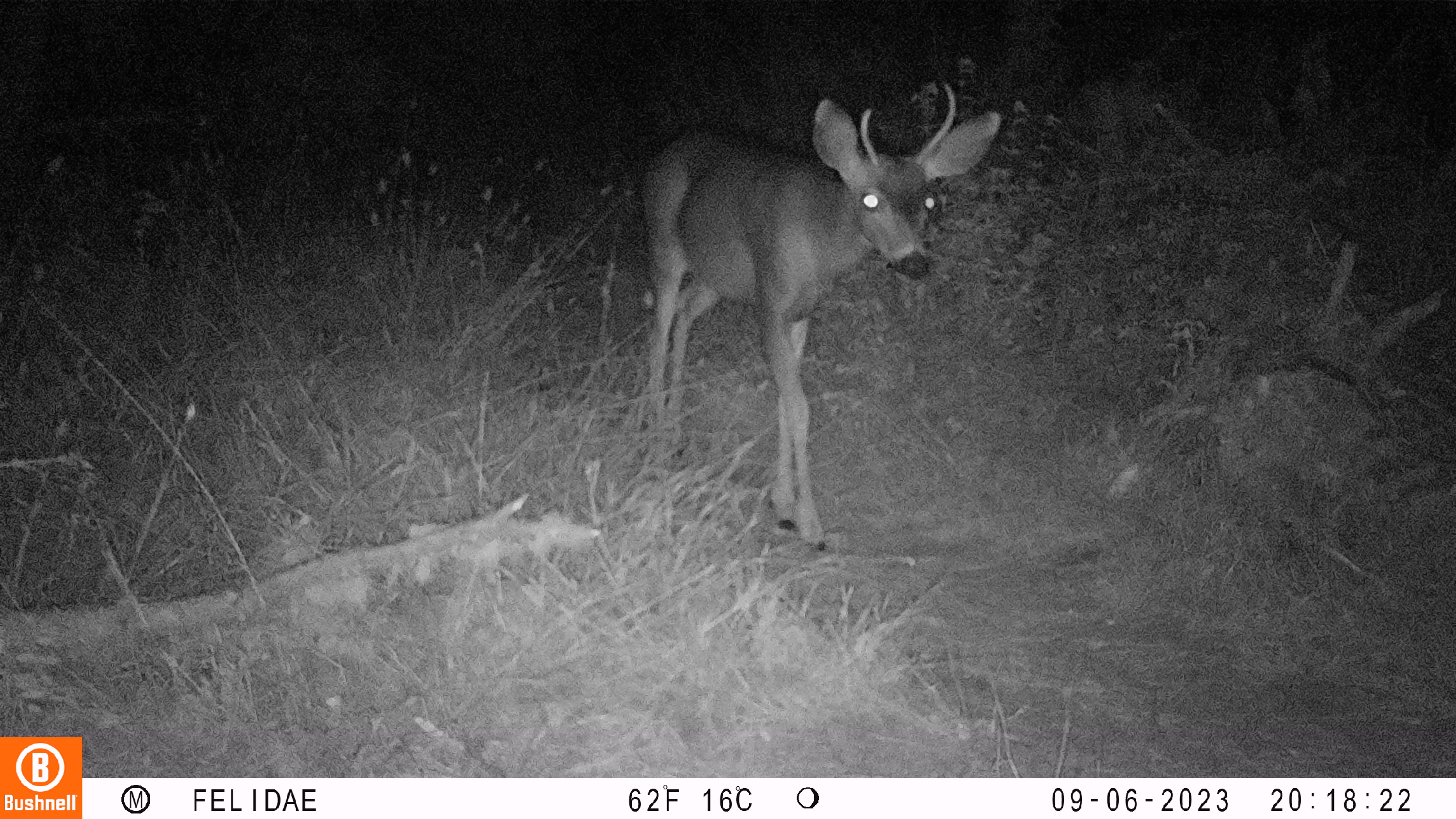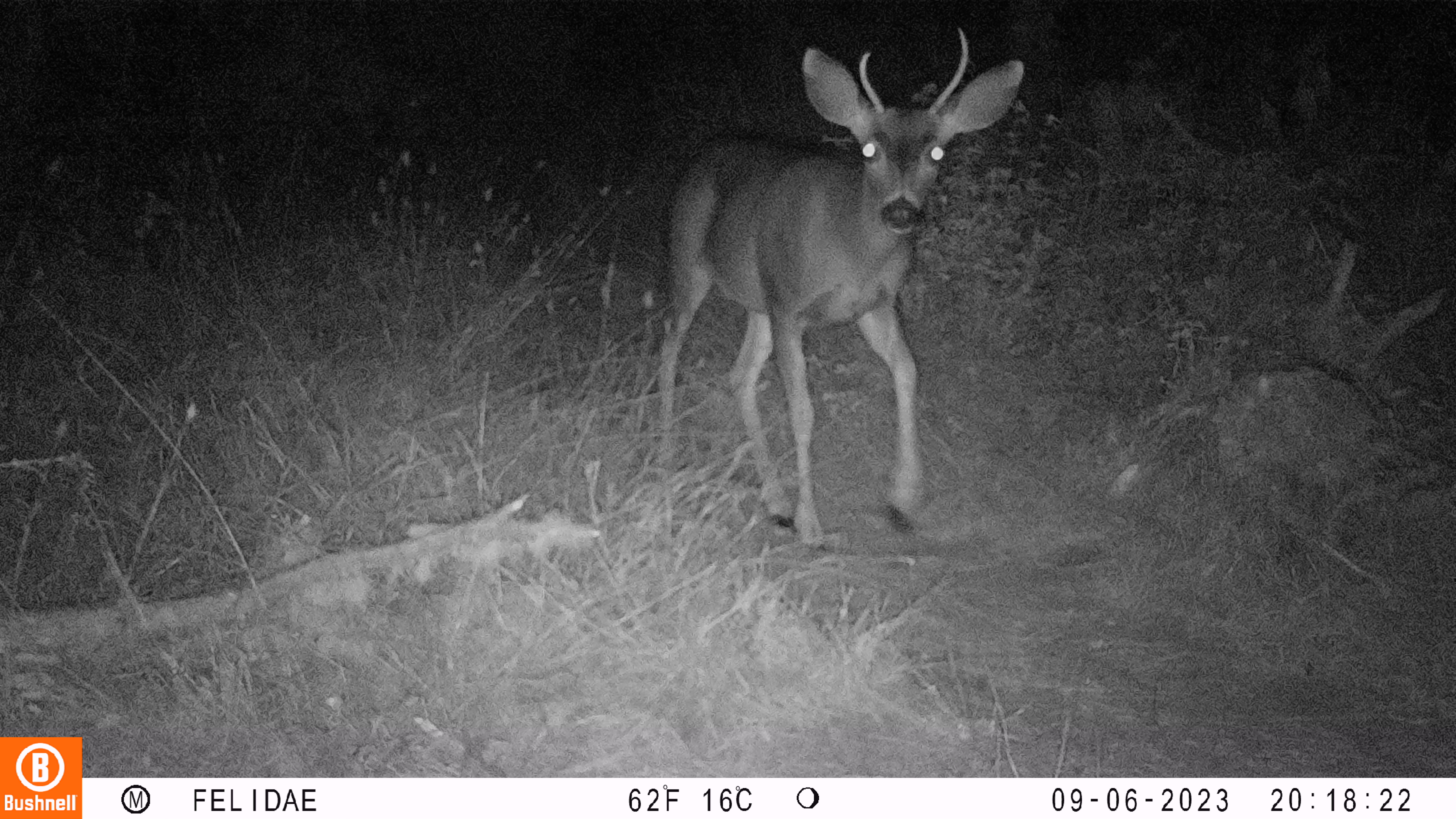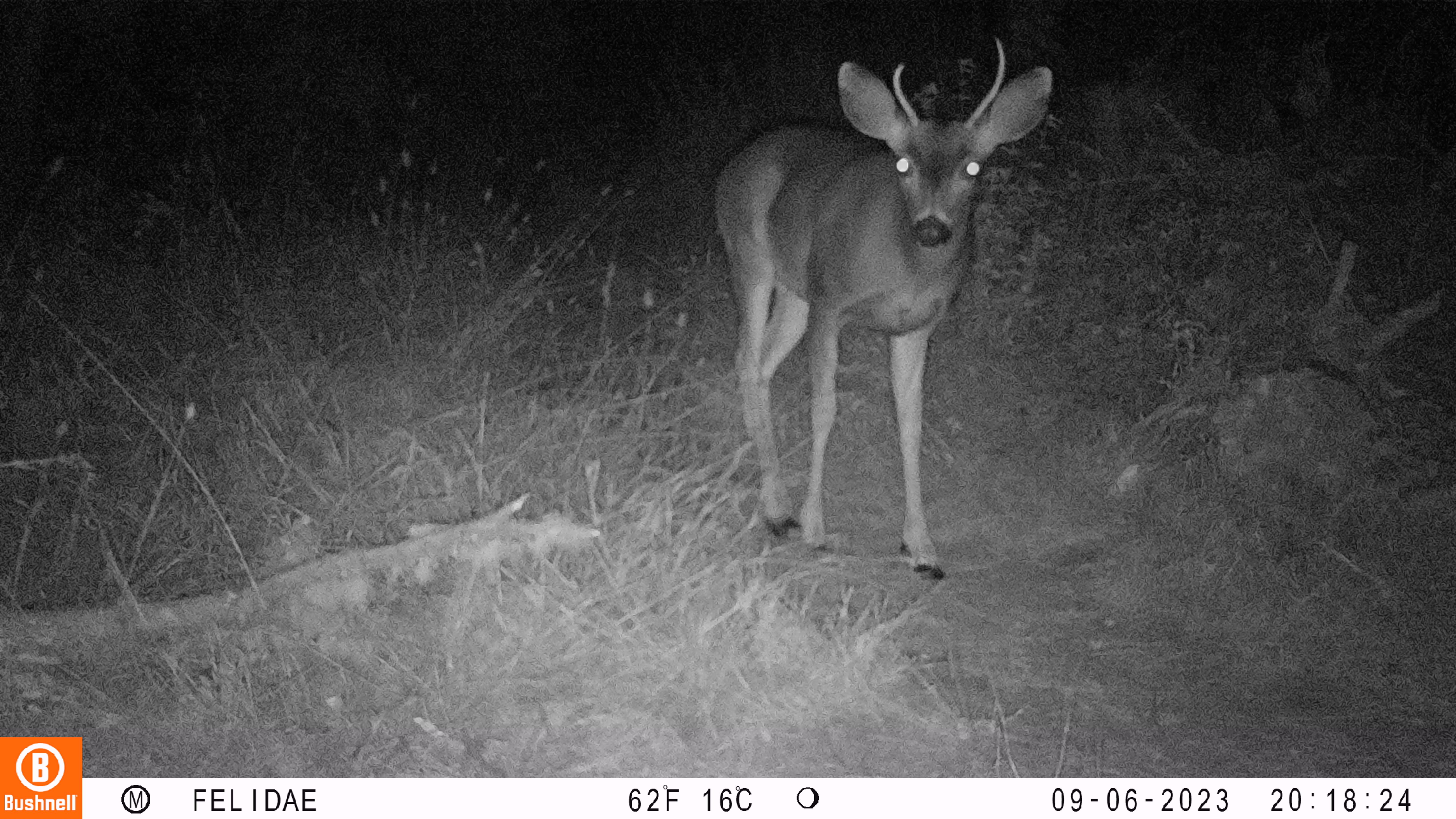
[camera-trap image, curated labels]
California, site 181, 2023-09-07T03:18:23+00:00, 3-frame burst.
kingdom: Animalia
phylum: Chordata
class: Mammalia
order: Artiodactyla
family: Cervidae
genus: Odocoileus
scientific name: Odocoileus hemionus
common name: mule deer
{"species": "mule deer (Odocoileus hemionus)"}